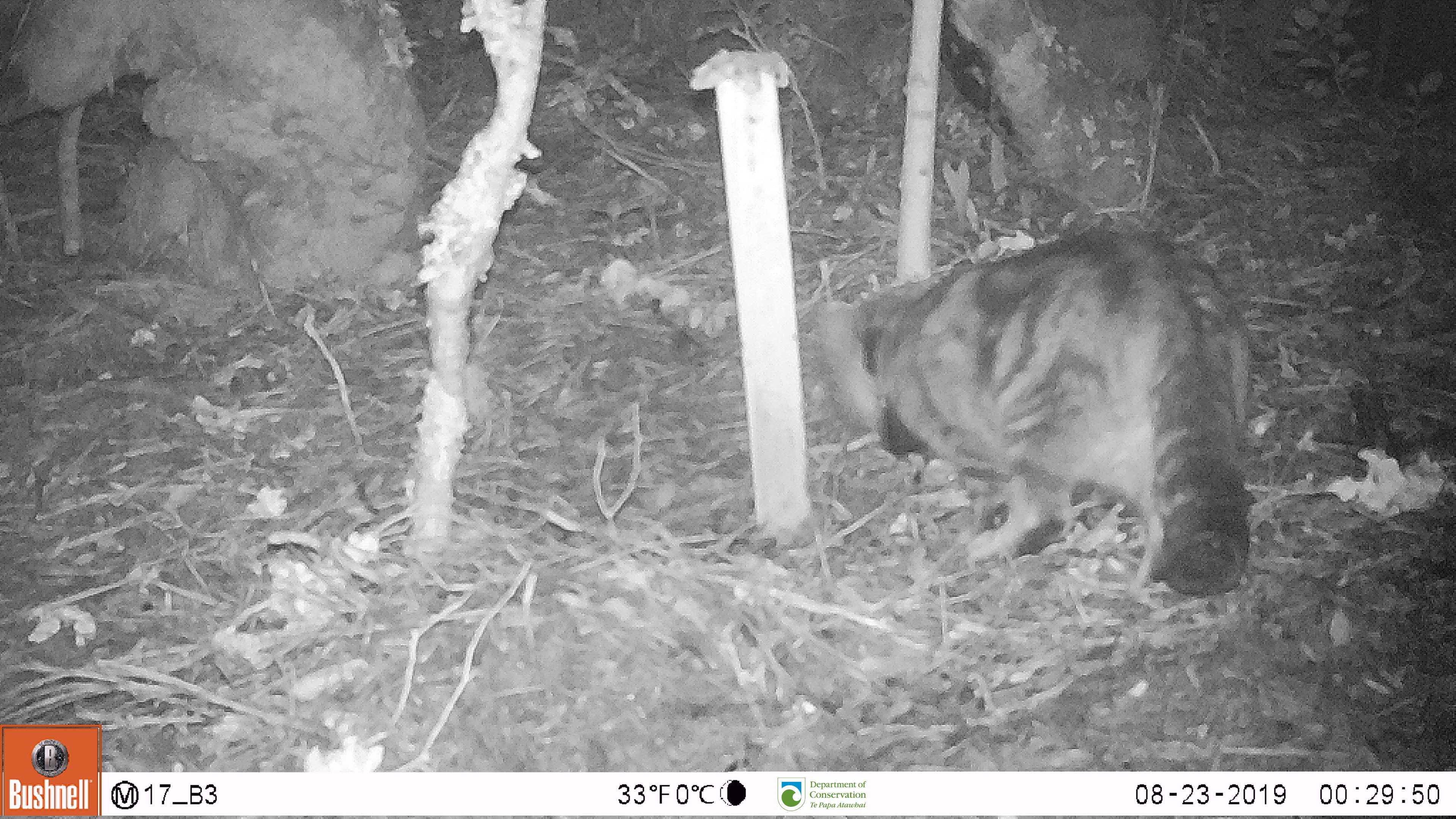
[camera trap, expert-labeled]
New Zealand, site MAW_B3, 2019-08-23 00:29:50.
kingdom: Animalia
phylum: Chordata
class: Mammalia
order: Carnivora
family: Felidae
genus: Felis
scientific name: Felis catus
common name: domestic cat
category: cat